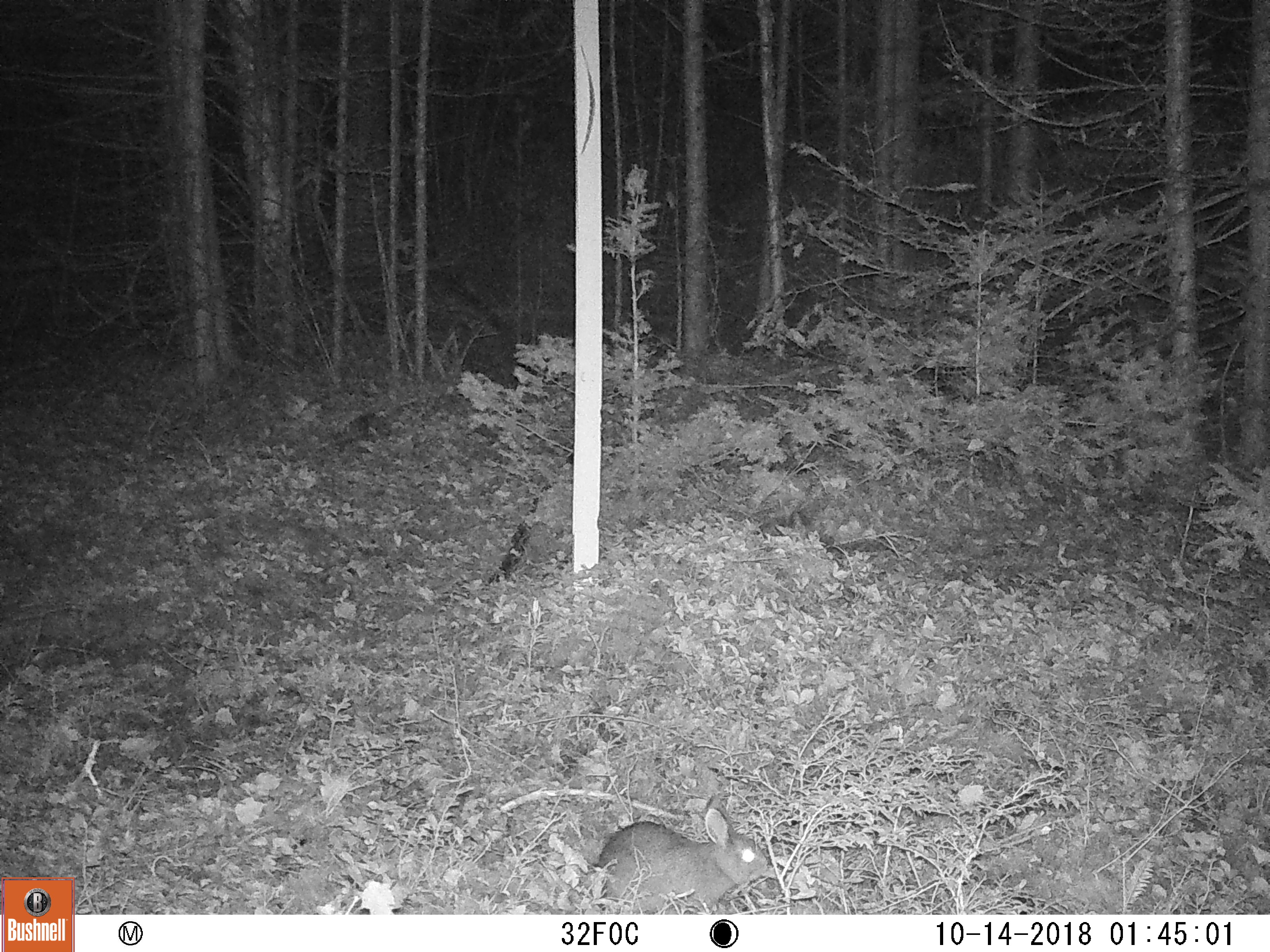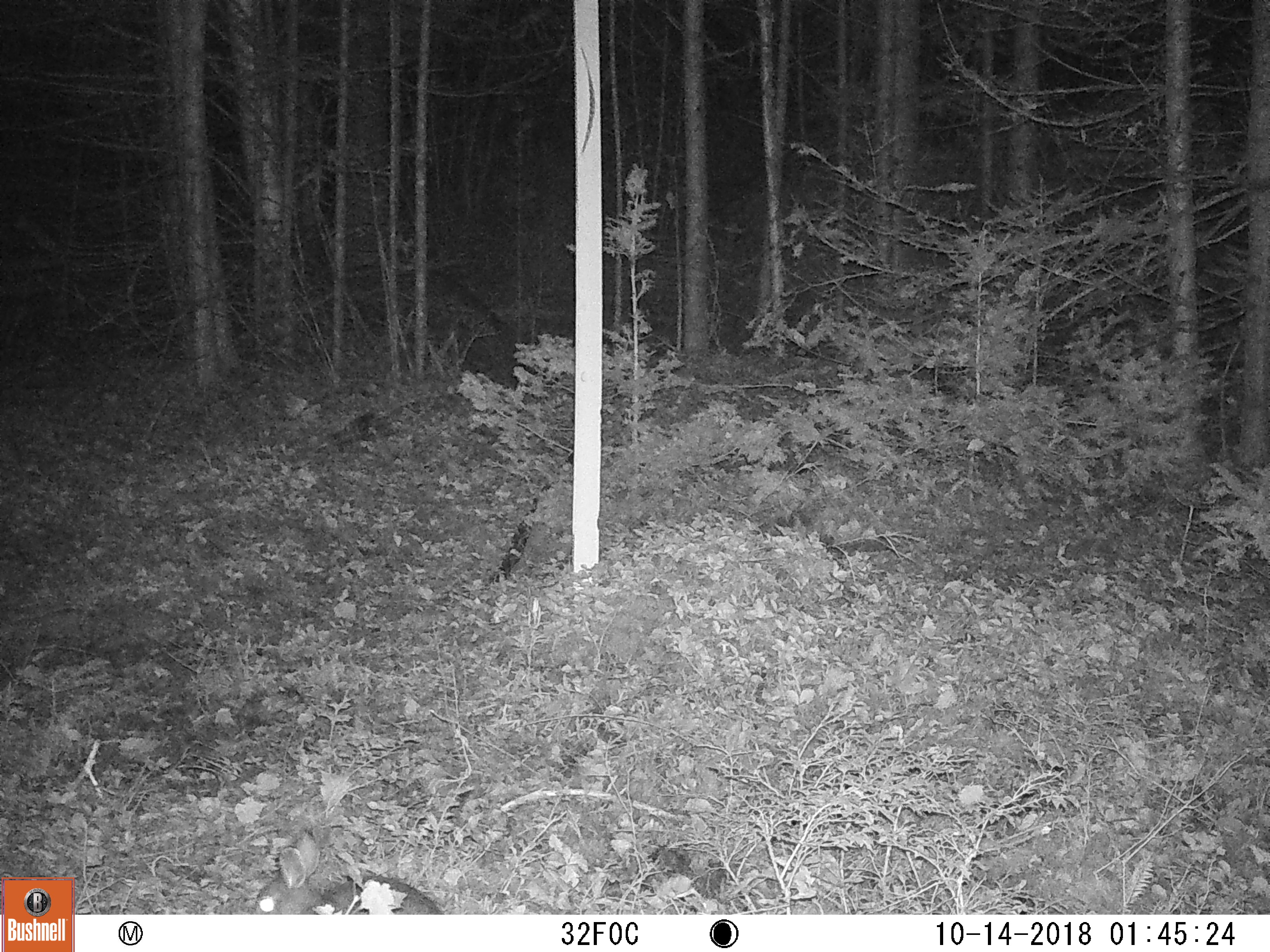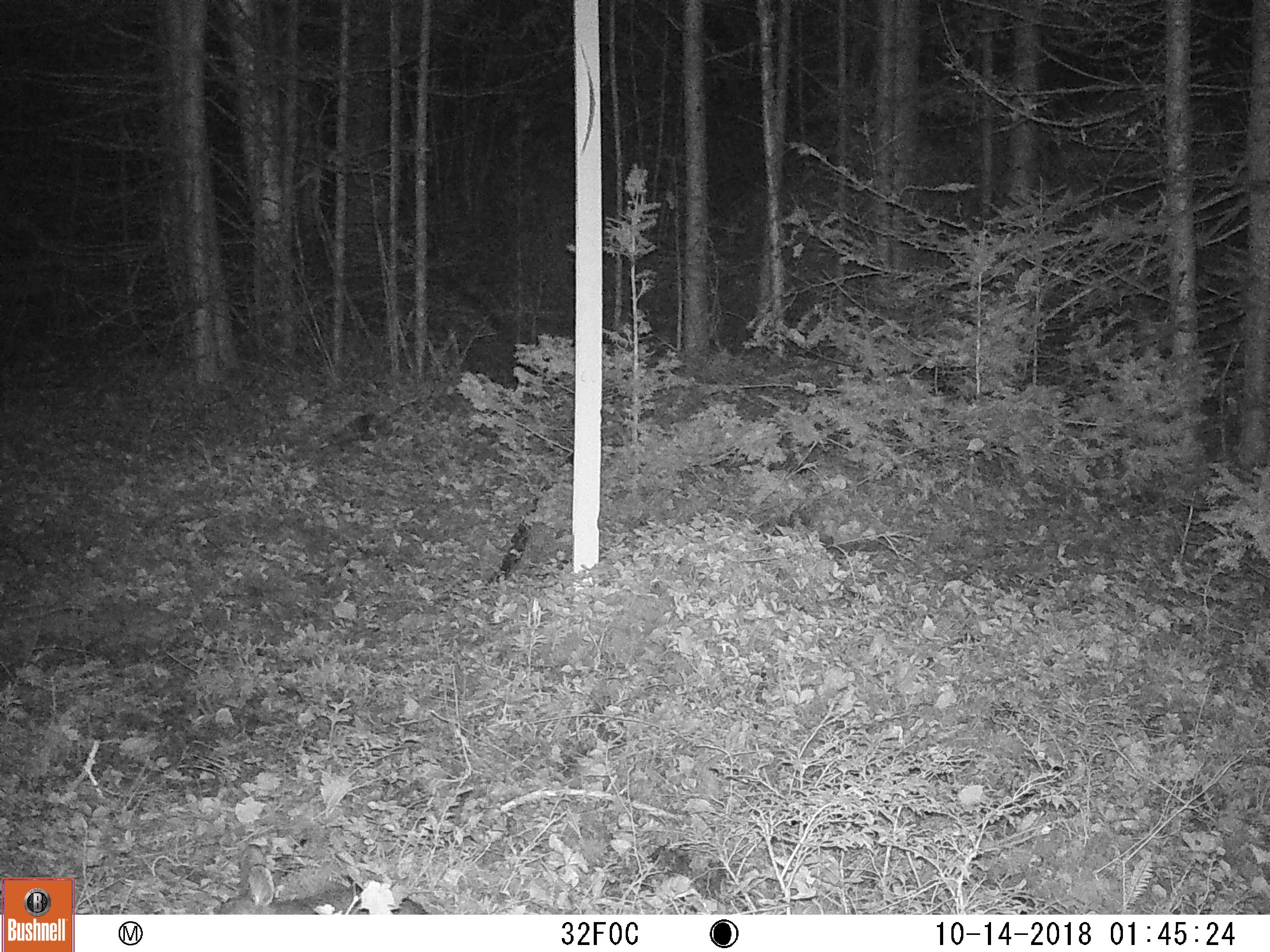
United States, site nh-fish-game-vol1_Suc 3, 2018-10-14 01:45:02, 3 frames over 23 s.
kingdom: Animalia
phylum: Chordata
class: Mammalia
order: Lagomorpha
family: Leporidae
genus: Lepus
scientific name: Lepus americanus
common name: snowshoe hare